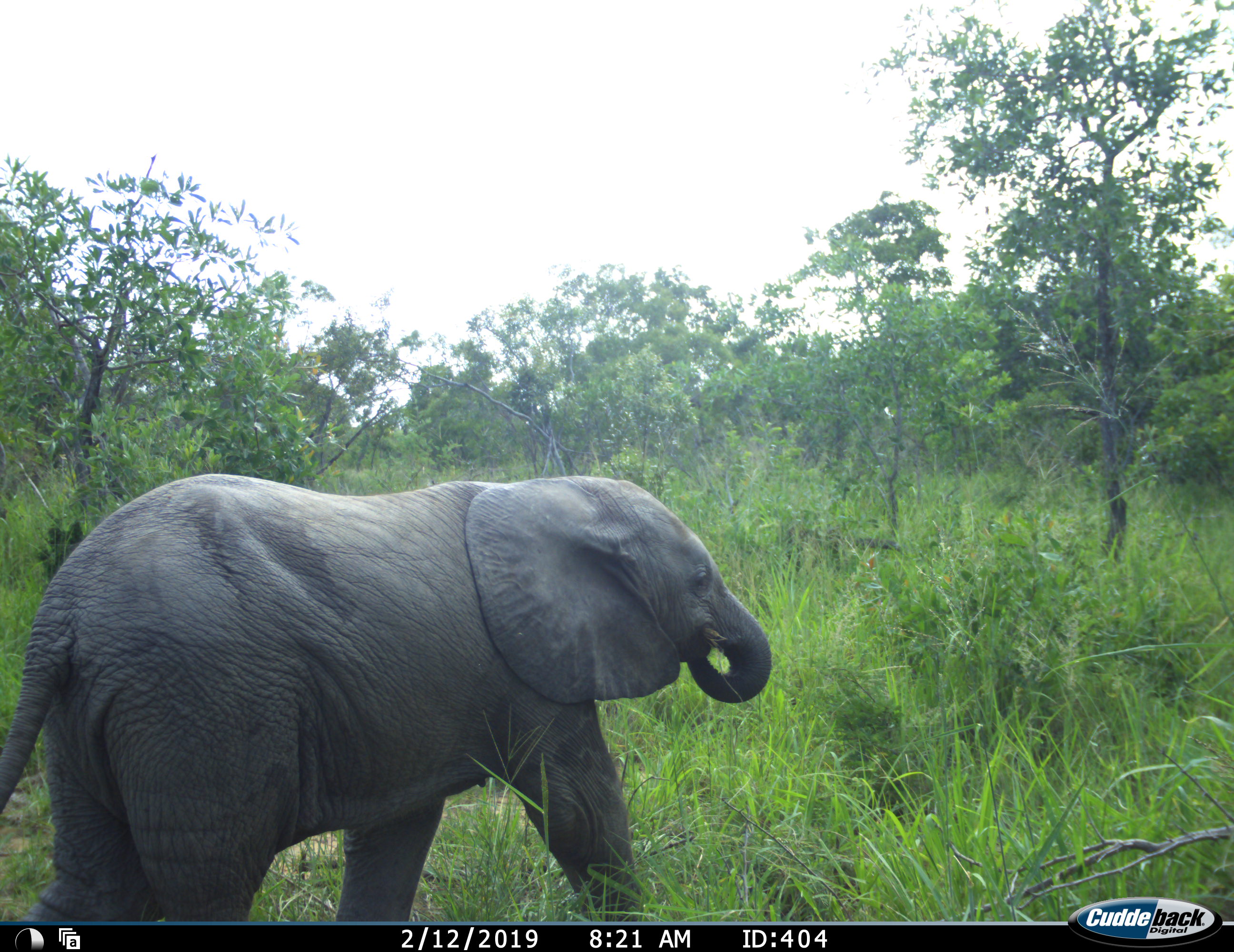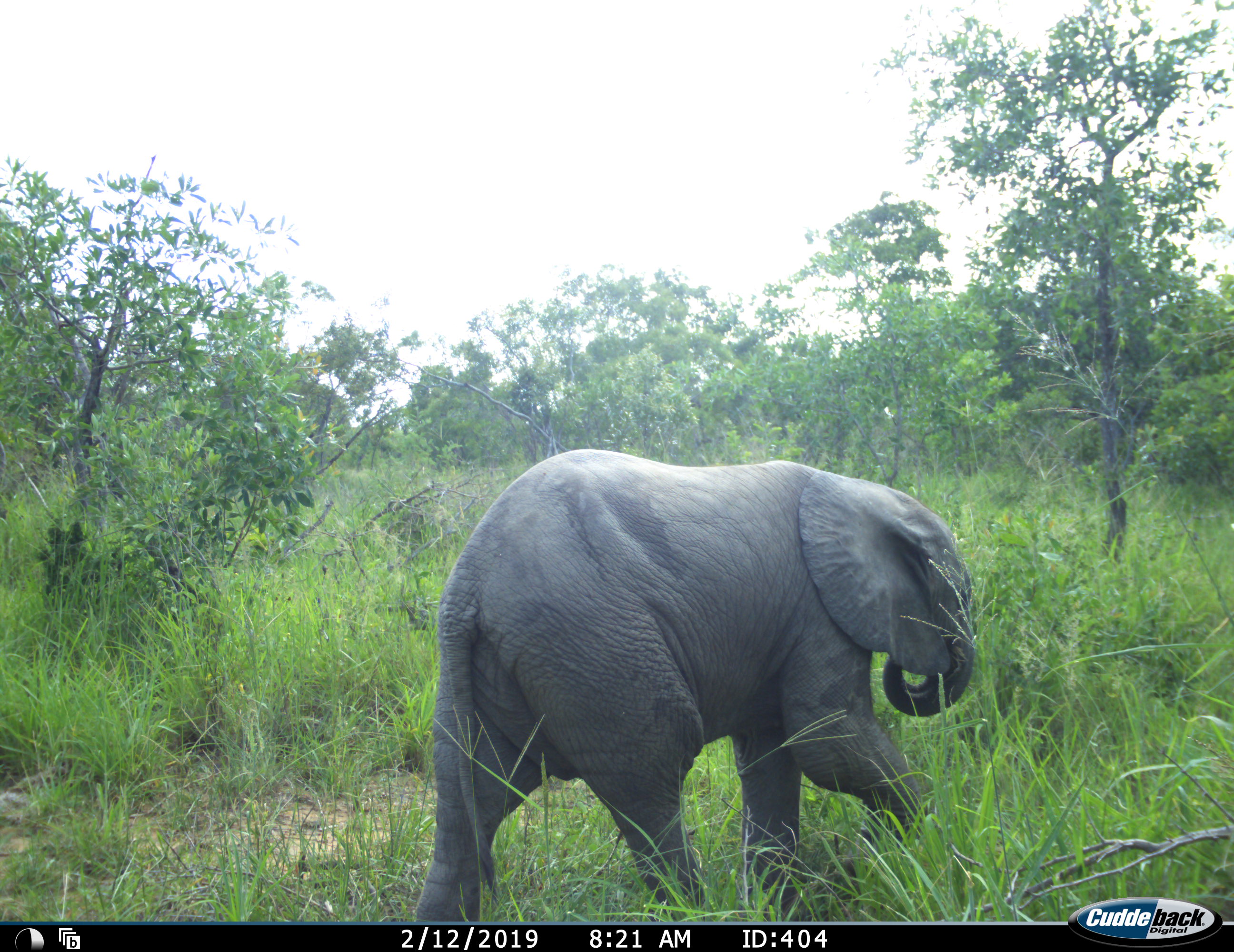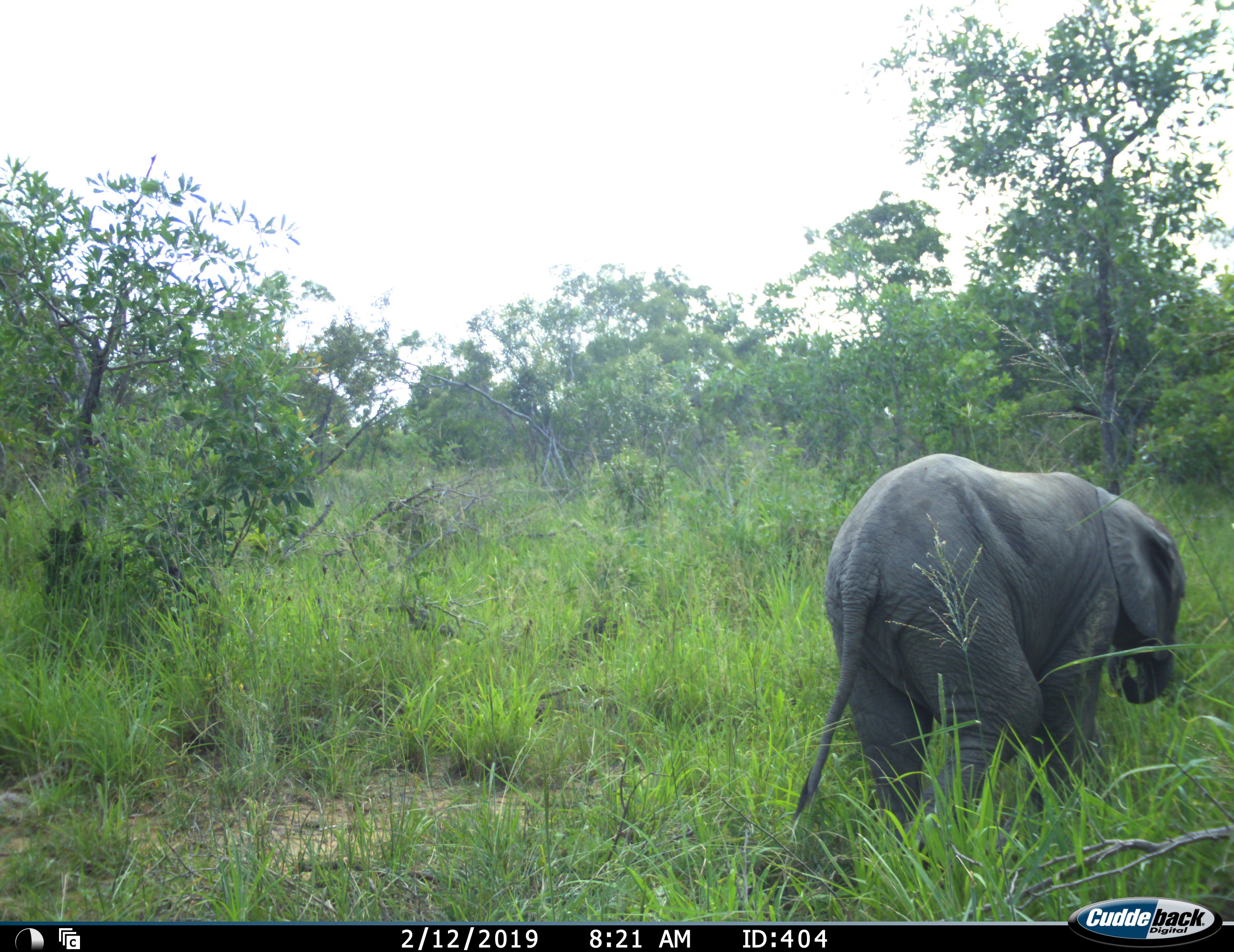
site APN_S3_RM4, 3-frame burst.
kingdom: Animalia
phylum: Chordata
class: Mammalia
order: Proboscidea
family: Elephantidae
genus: Loxodonta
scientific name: Loxodonta africana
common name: african bush elephant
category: elephant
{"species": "elephant (african bush elephant) (Loxodonta africana)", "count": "1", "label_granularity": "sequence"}